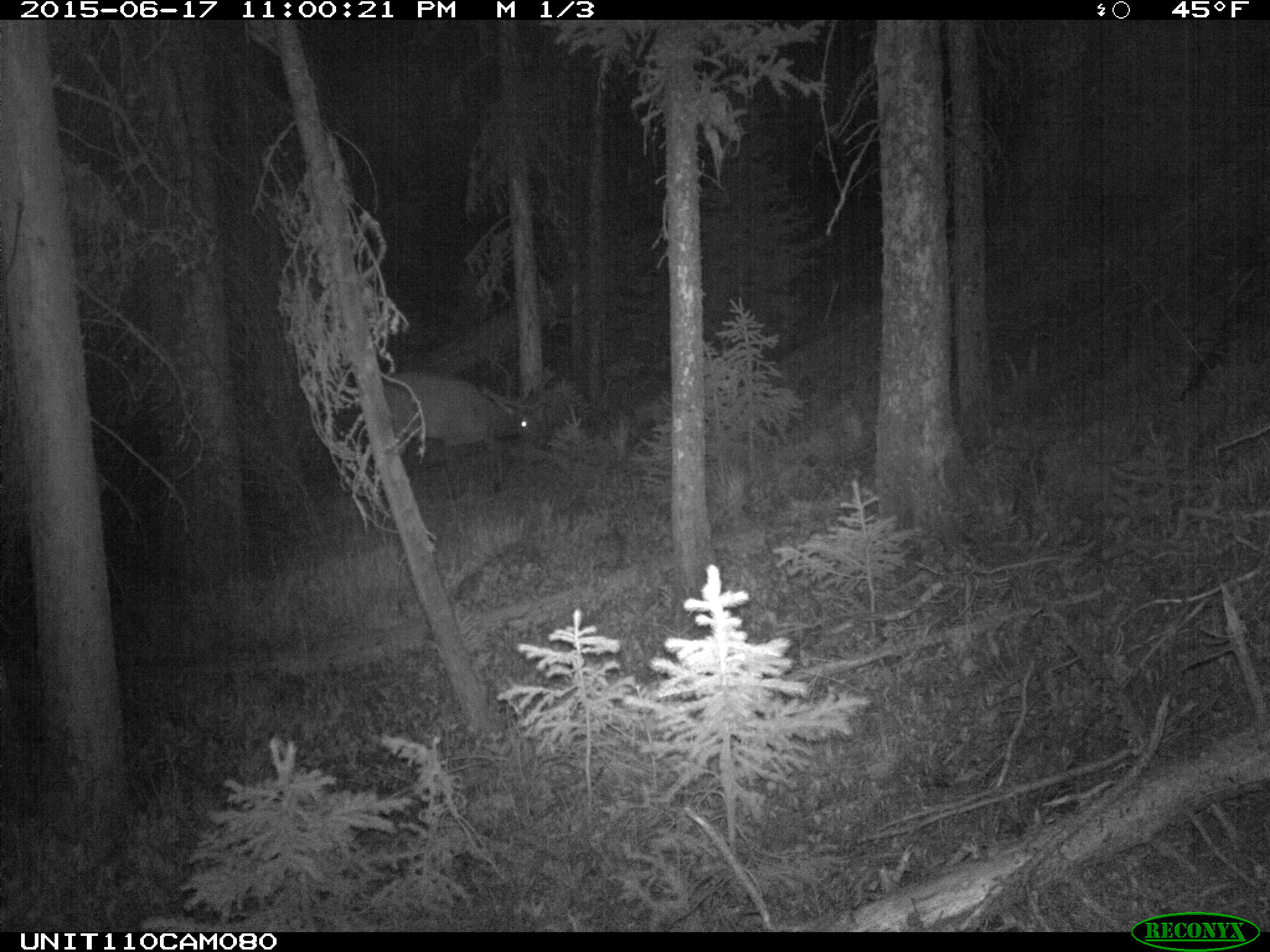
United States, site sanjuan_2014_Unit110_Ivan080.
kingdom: Animalia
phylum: Chordata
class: Mammalia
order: Artiodactyla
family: Cervidae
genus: Cervus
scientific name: Cervus elaphus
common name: red deer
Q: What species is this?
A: Cervus elaphus (red deer).